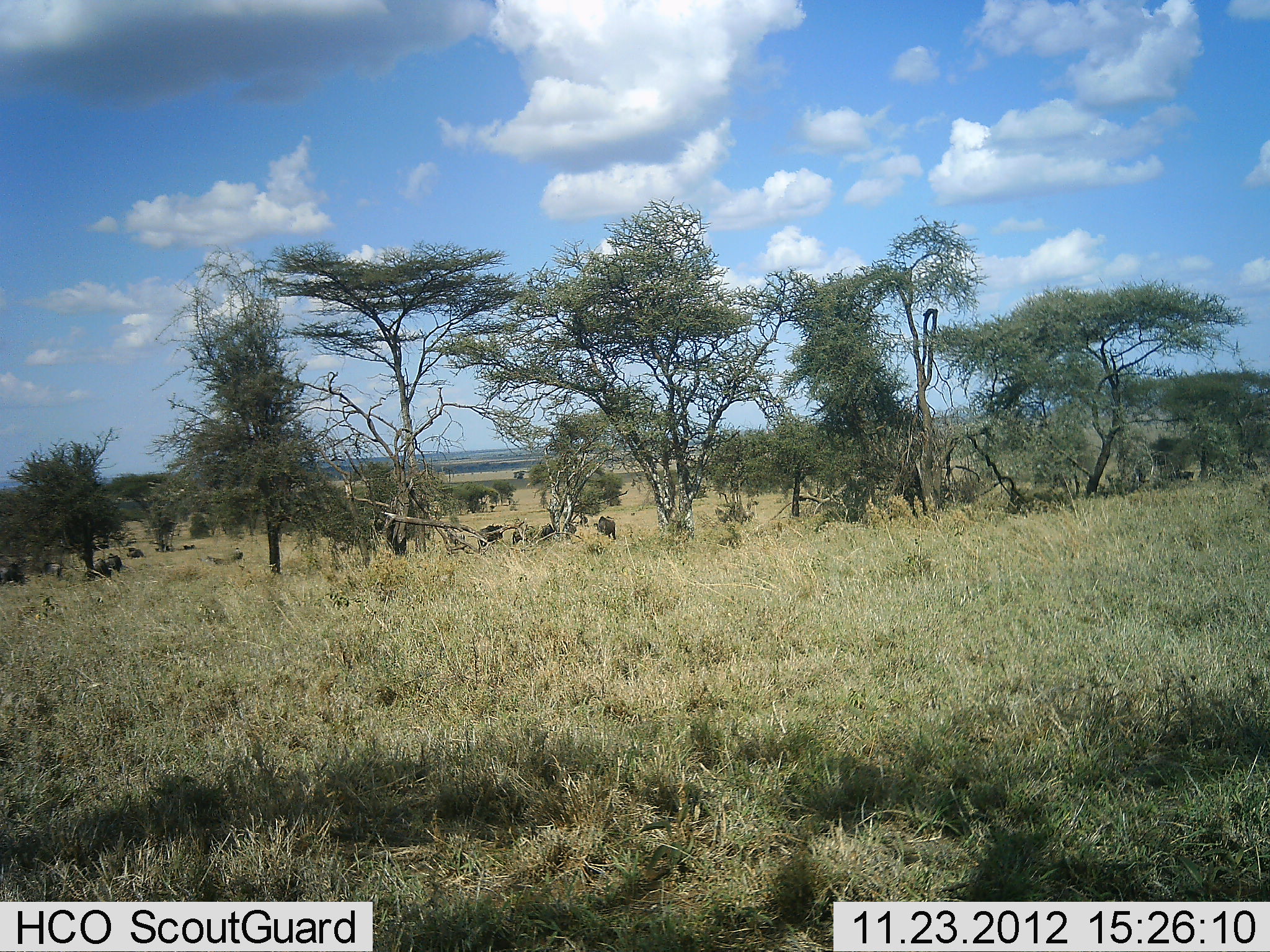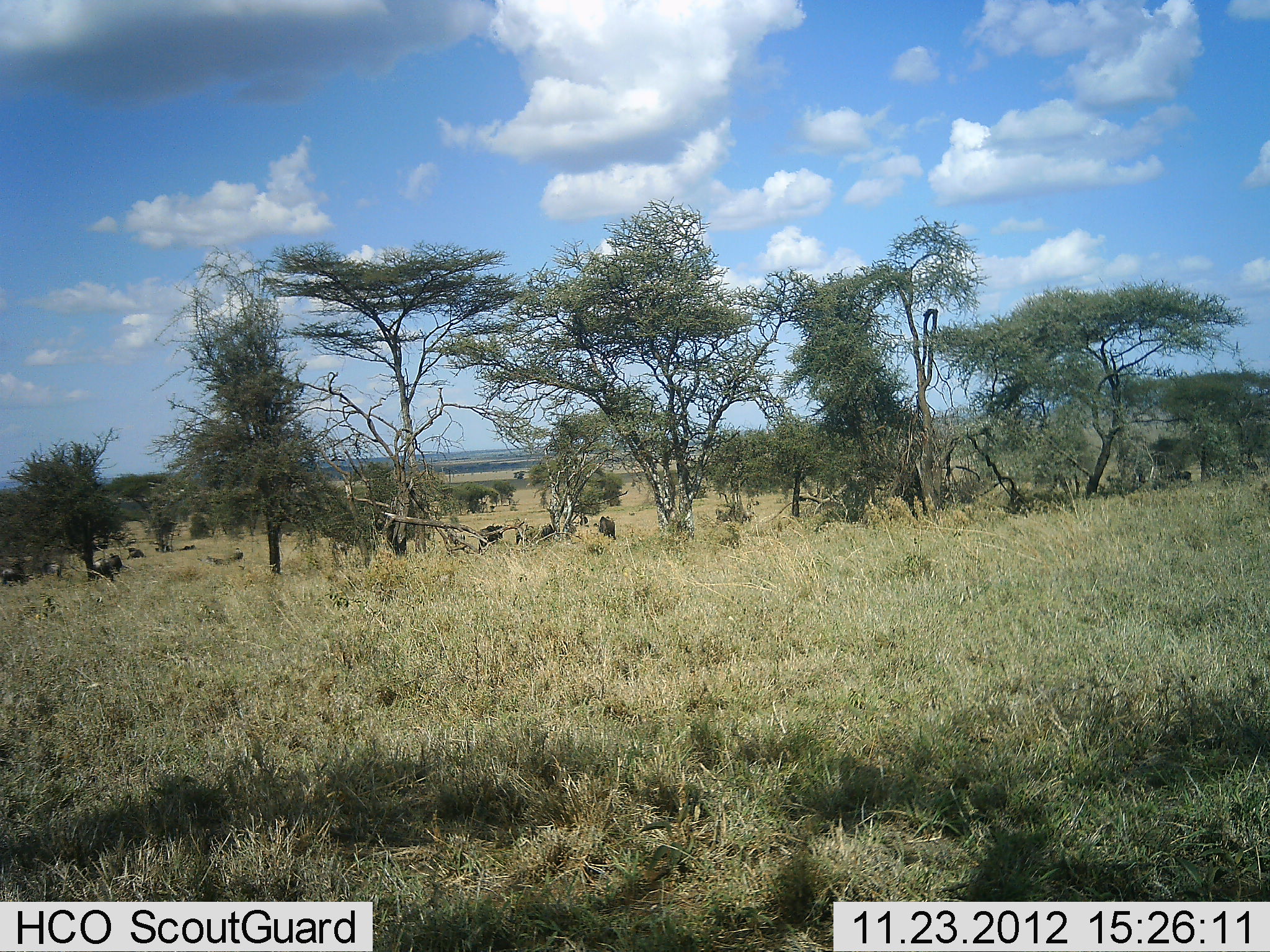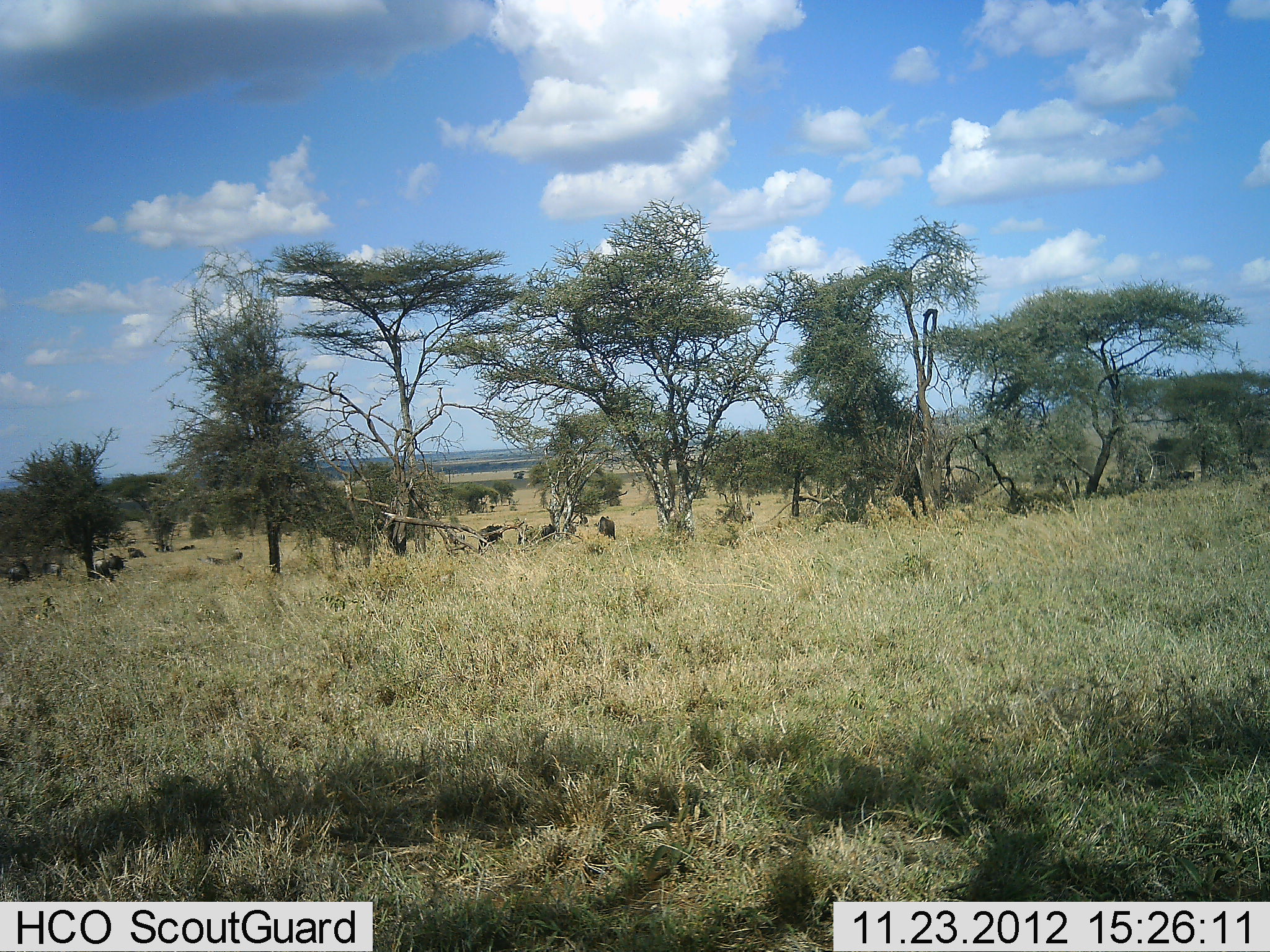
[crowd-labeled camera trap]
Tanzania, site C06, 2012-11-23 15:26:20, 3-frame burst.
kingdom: Animalia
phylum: Chordata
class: Mammalia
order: Artiodactyla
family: Bovidae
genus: Connochaetes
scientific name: Connochaetes taurinus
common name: blue wildebeest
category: wildebeest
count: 11-50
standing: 60%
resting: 27%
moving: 47%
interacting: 0%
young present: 0%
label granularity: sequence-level